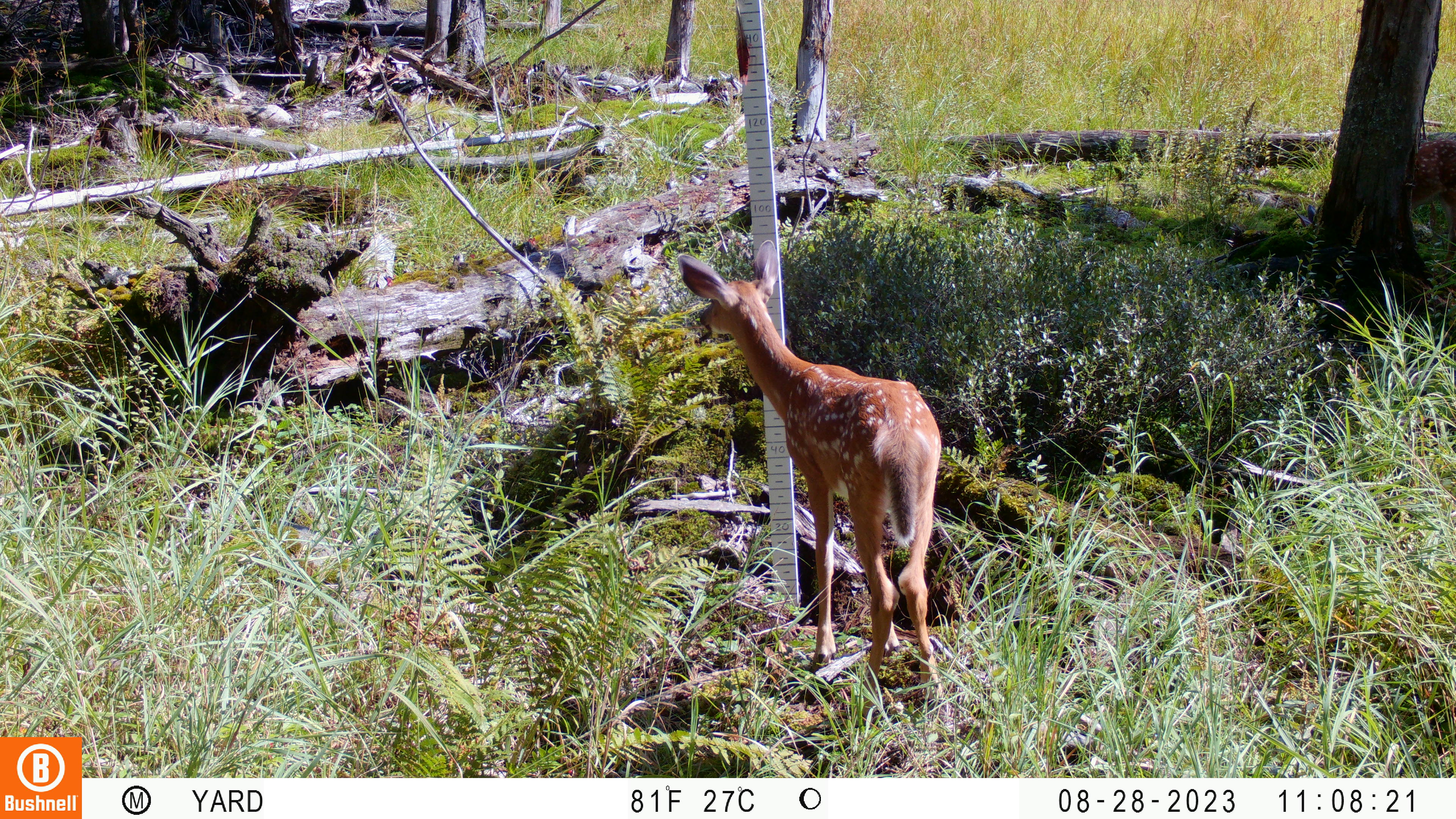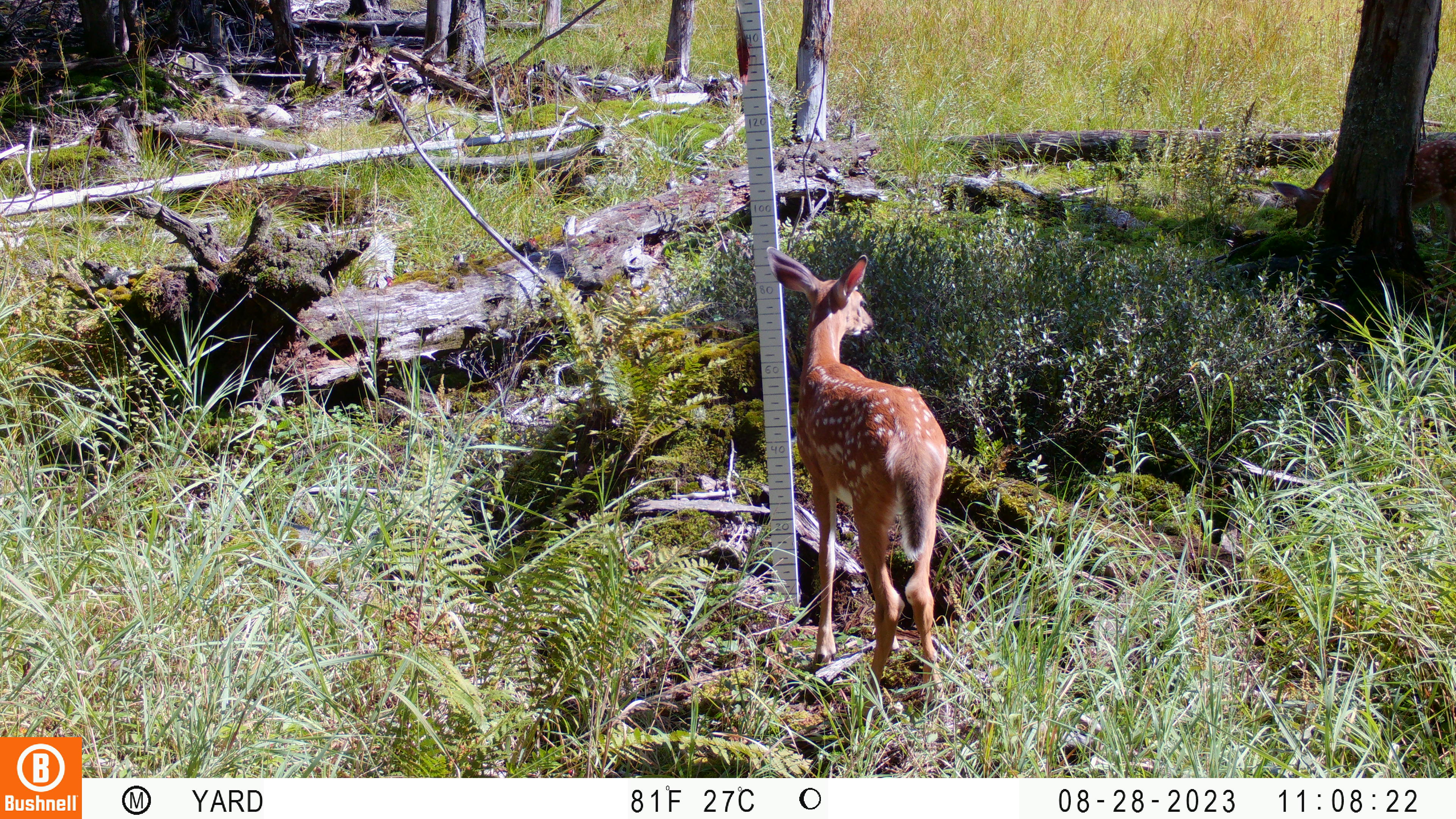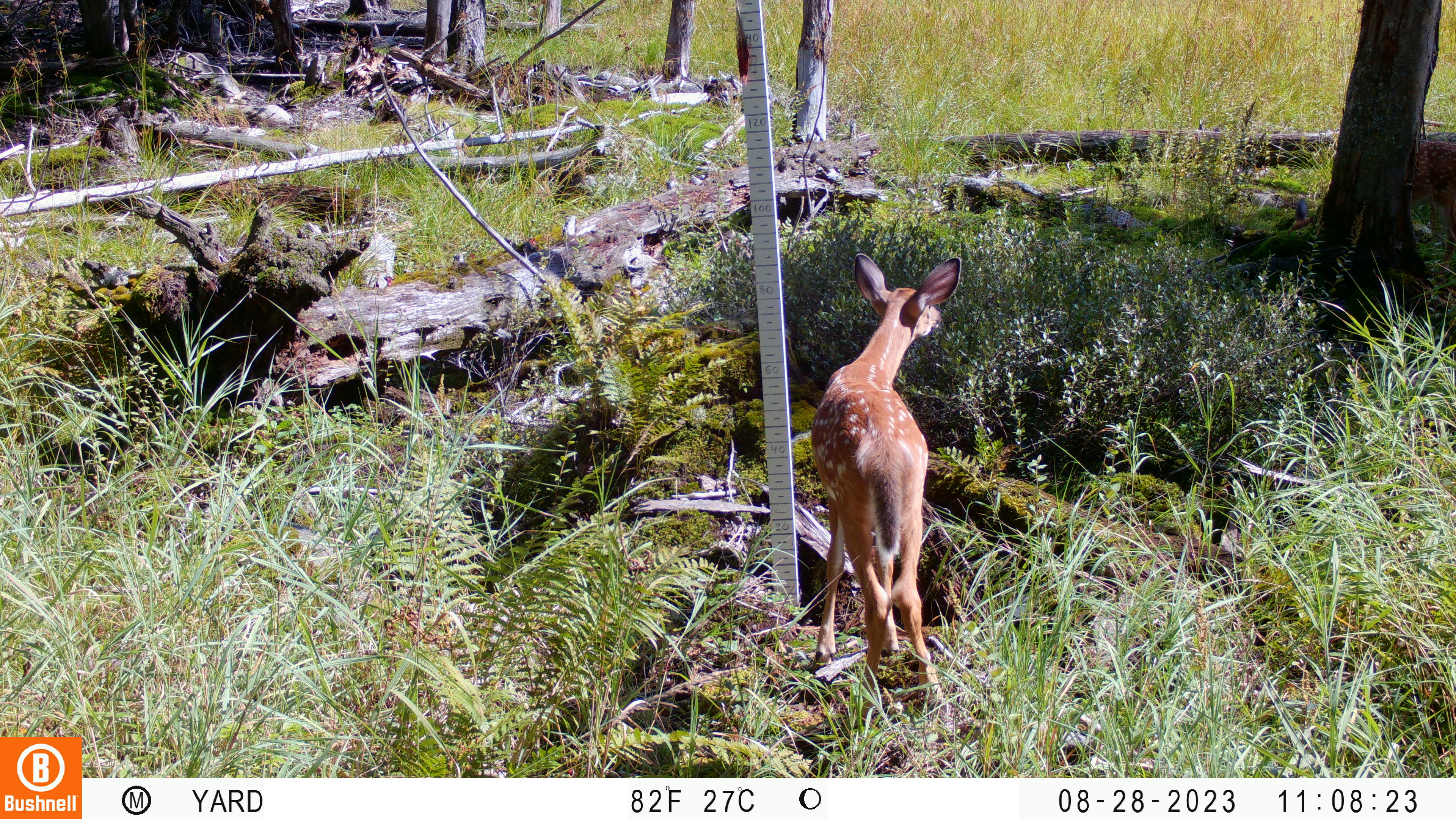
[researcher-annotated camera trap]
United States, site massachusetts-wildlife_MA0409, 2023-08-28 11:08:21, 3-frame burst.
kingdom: Animalia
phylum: Chordata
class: Mammalia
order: Artiodactyla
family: Cervidae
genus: Odocoileus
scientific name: Odocoileus virginianus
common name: white-tailed deer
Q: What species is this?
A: White-tailed deer (Odocoileus virginianus).